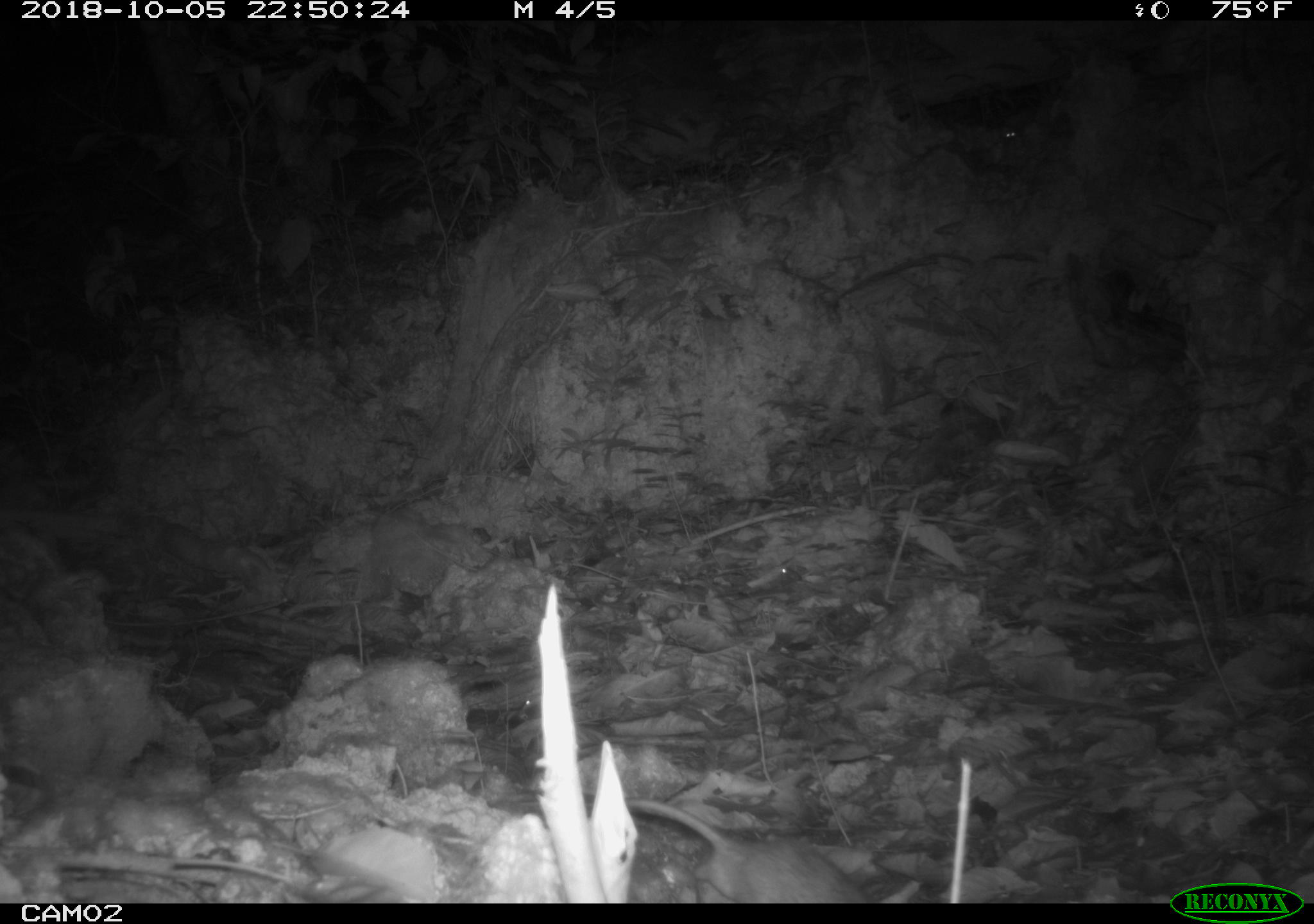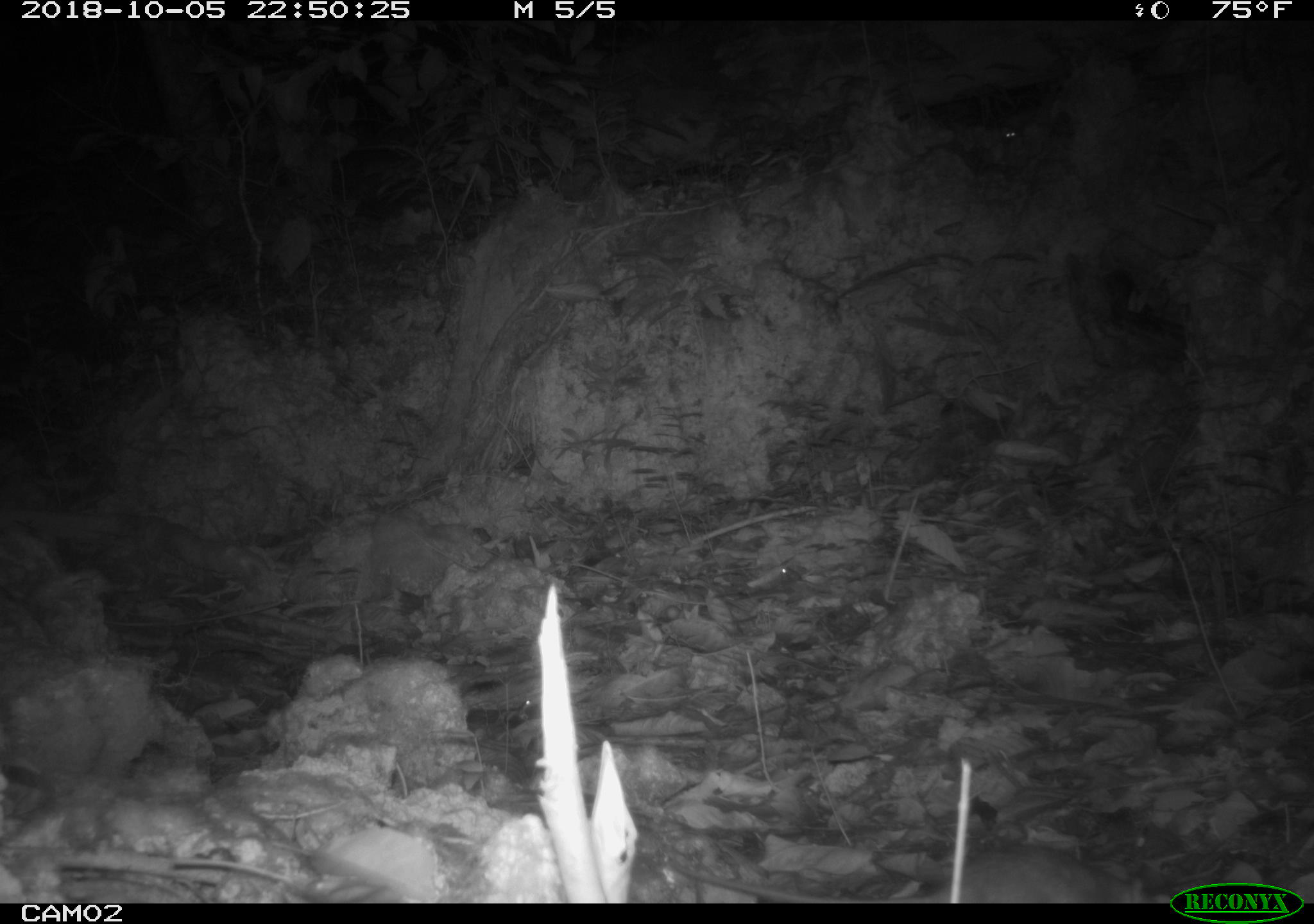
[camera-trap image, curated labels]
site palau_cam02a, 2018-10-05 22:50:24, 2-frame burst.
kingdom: Animalia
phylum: Chordata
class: Mammalia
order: Rodentia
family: Muridae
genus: Rattus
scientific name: Rattus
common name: rat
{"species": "rat (Rattus)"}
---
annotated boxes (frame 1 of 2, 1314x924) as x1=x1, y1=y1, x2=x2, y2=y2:
rat: x1=613, y1=792, x2=874, y2=903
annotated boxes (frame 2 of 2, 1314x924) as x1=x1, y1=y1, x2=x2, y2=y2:
rat: x1=666, y1=843, x2=1146, y2=905